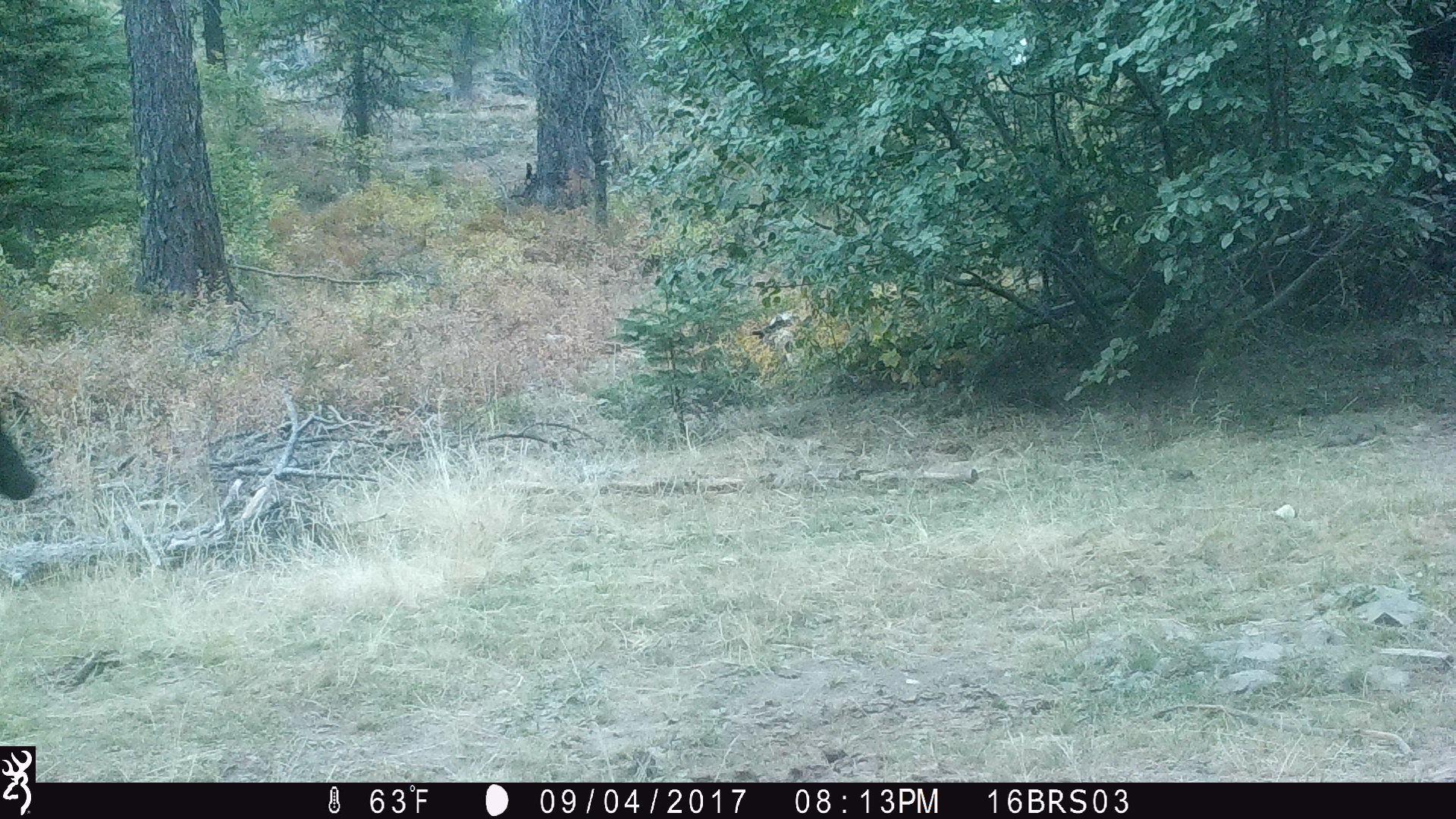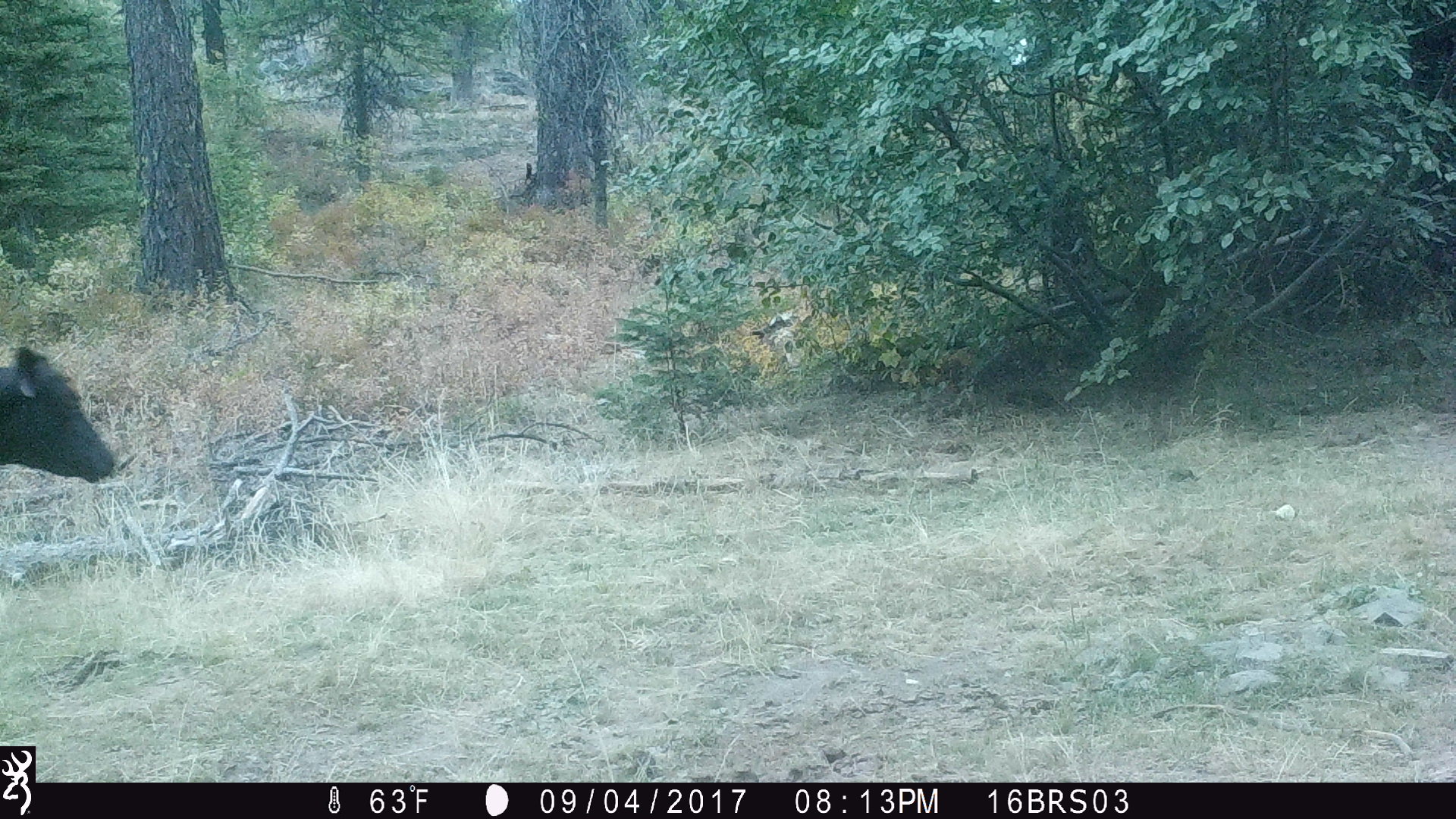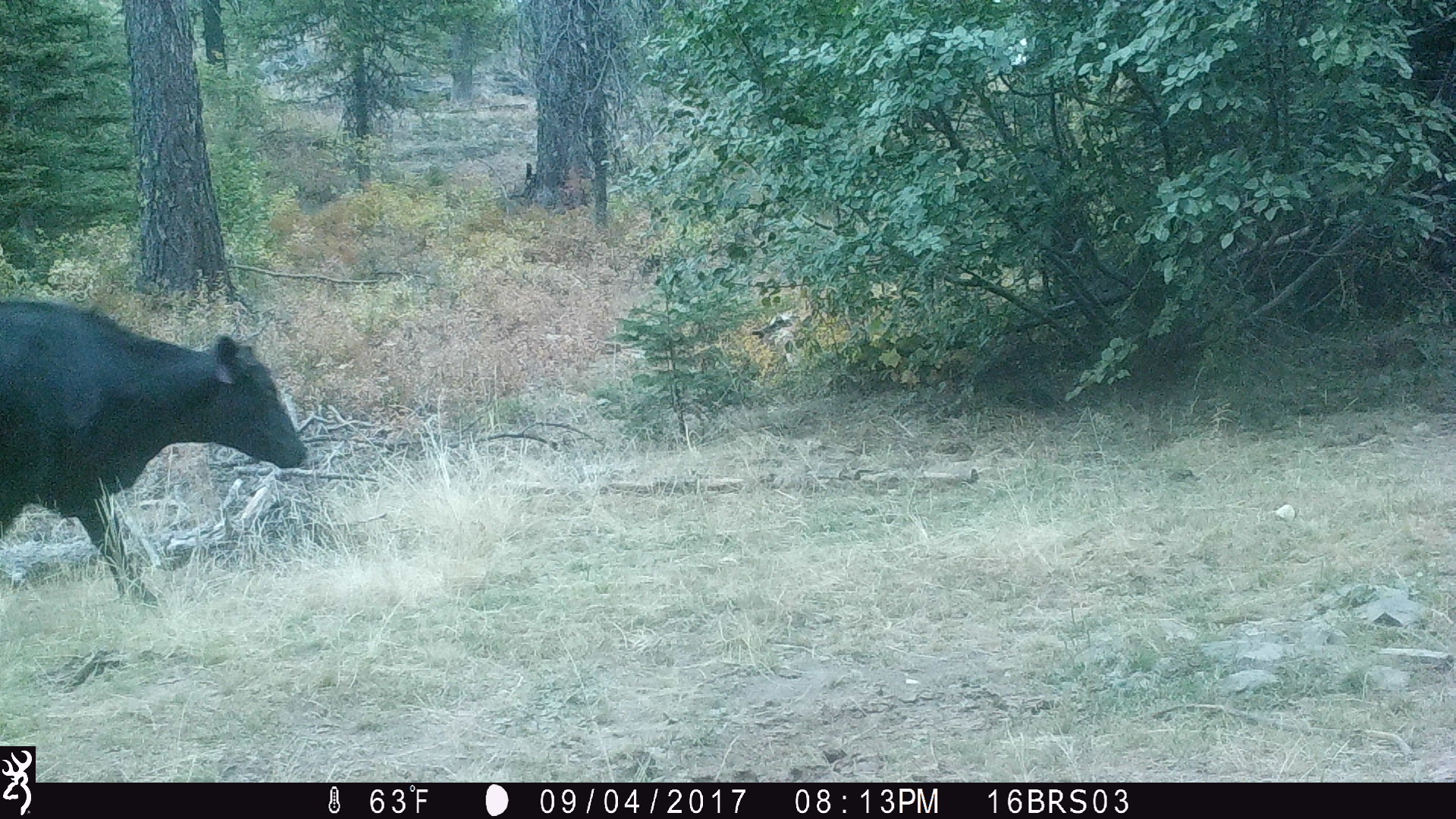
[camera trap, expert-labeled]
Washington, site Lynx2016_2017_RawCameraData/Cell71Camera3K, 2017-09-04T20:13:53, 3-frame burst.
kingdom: Animalia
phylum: Chordata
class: Mammalia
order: Artiodactyla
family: Bovidae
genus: Bos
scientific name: Bos taurus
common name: domestic cattle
Domestic cattle (Bos taurus). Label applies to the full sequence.